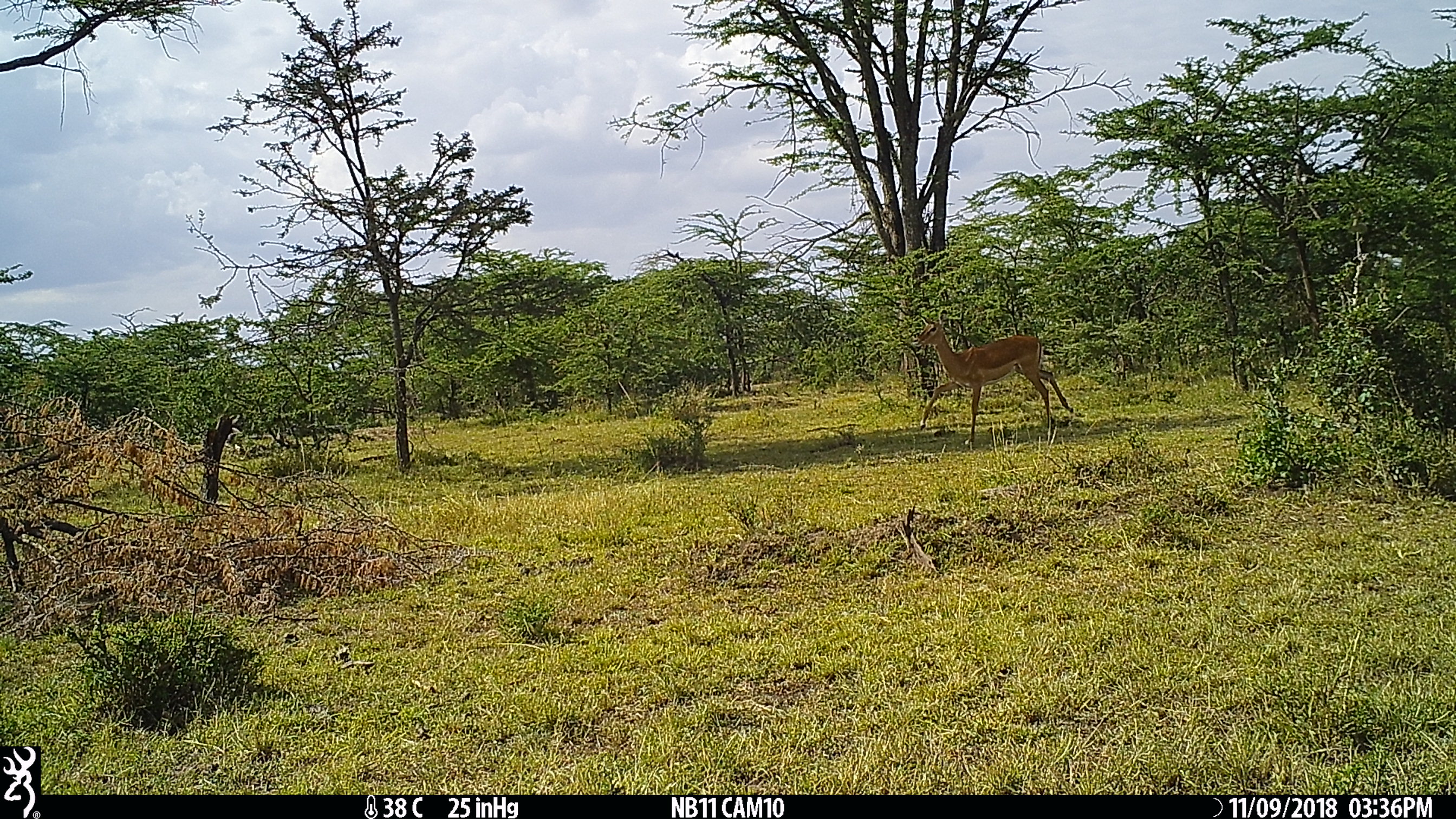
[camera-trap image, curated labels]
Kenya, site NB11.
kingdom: Animalia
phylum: Chordata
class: Mammalia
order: Artiodactyla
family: Bovidae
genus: Aepyceros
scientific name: Aepyceros melampus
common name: impala